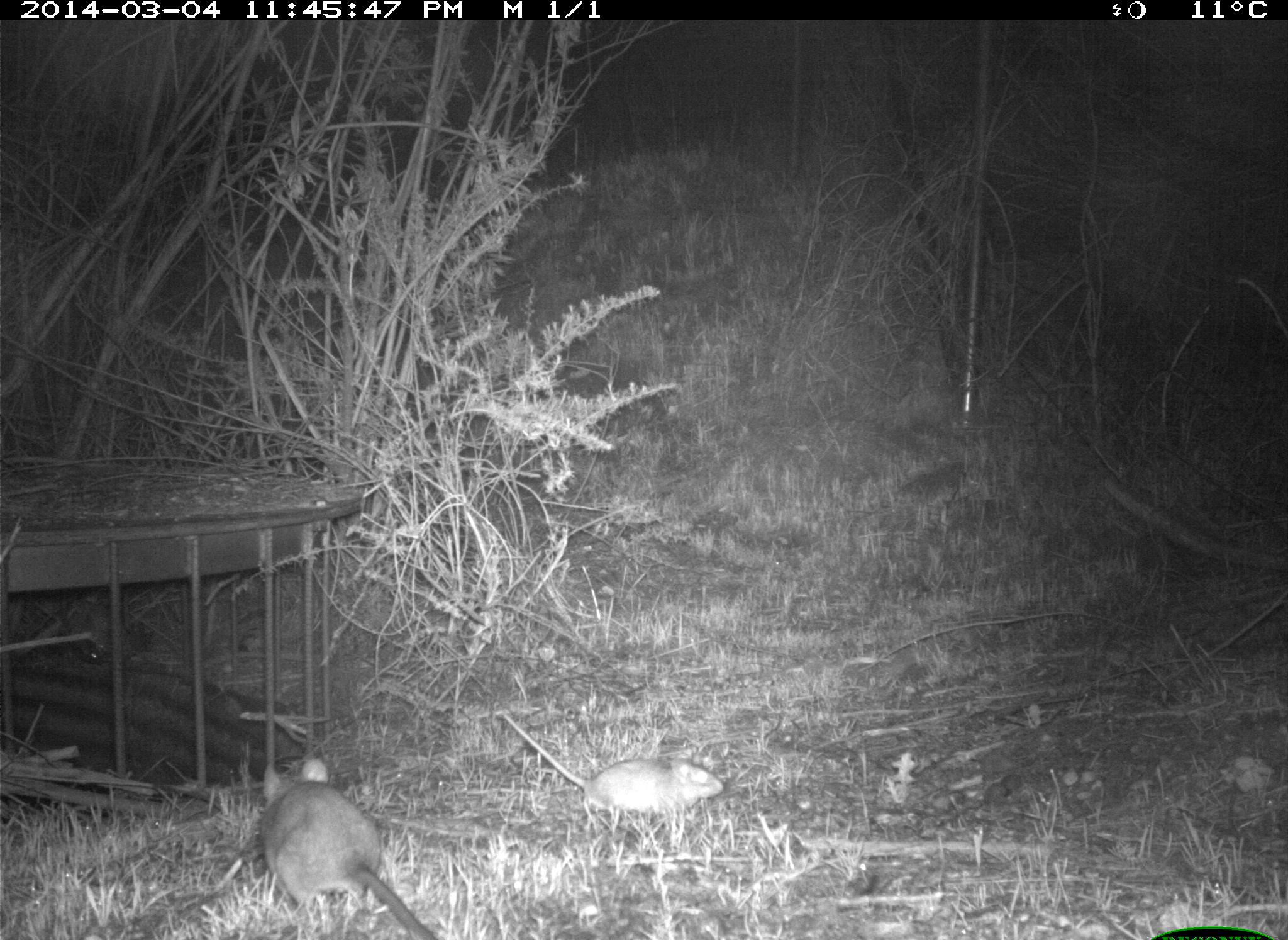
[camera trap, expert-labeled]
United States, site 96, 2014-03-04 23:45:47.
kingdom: Animalia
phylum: Chordata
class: Mammalia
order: Rodentia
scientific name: Rodentia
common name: rodent